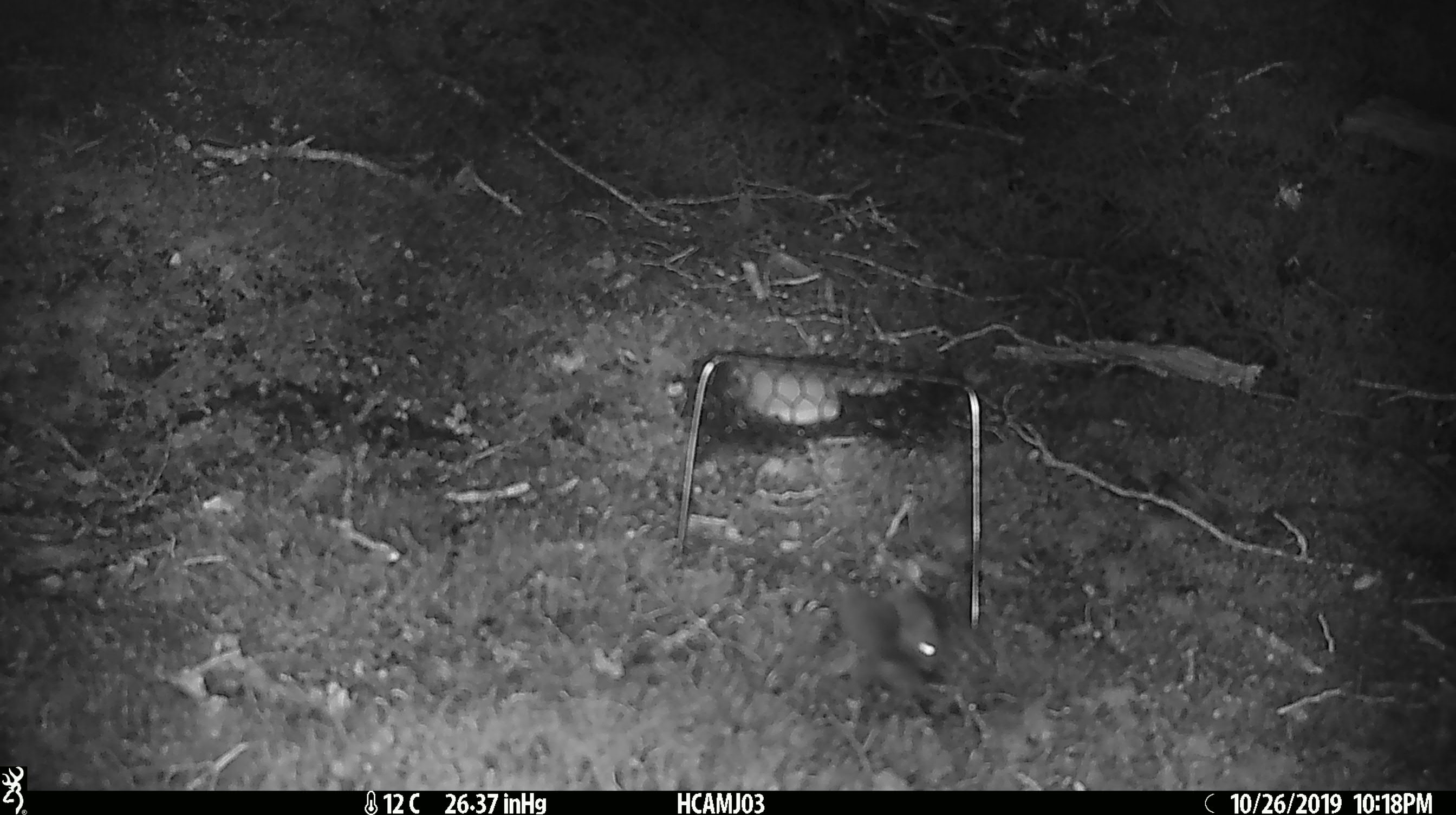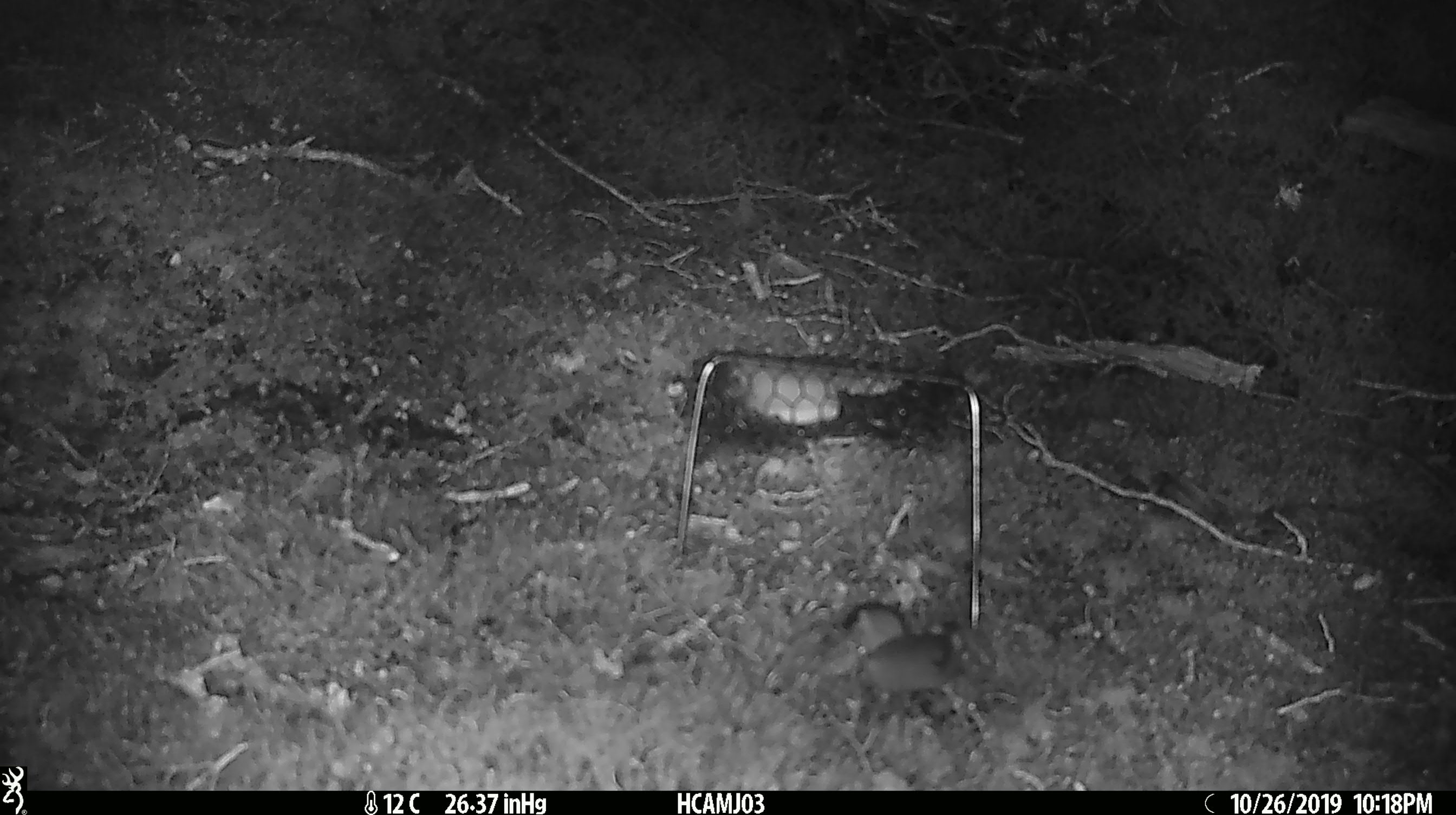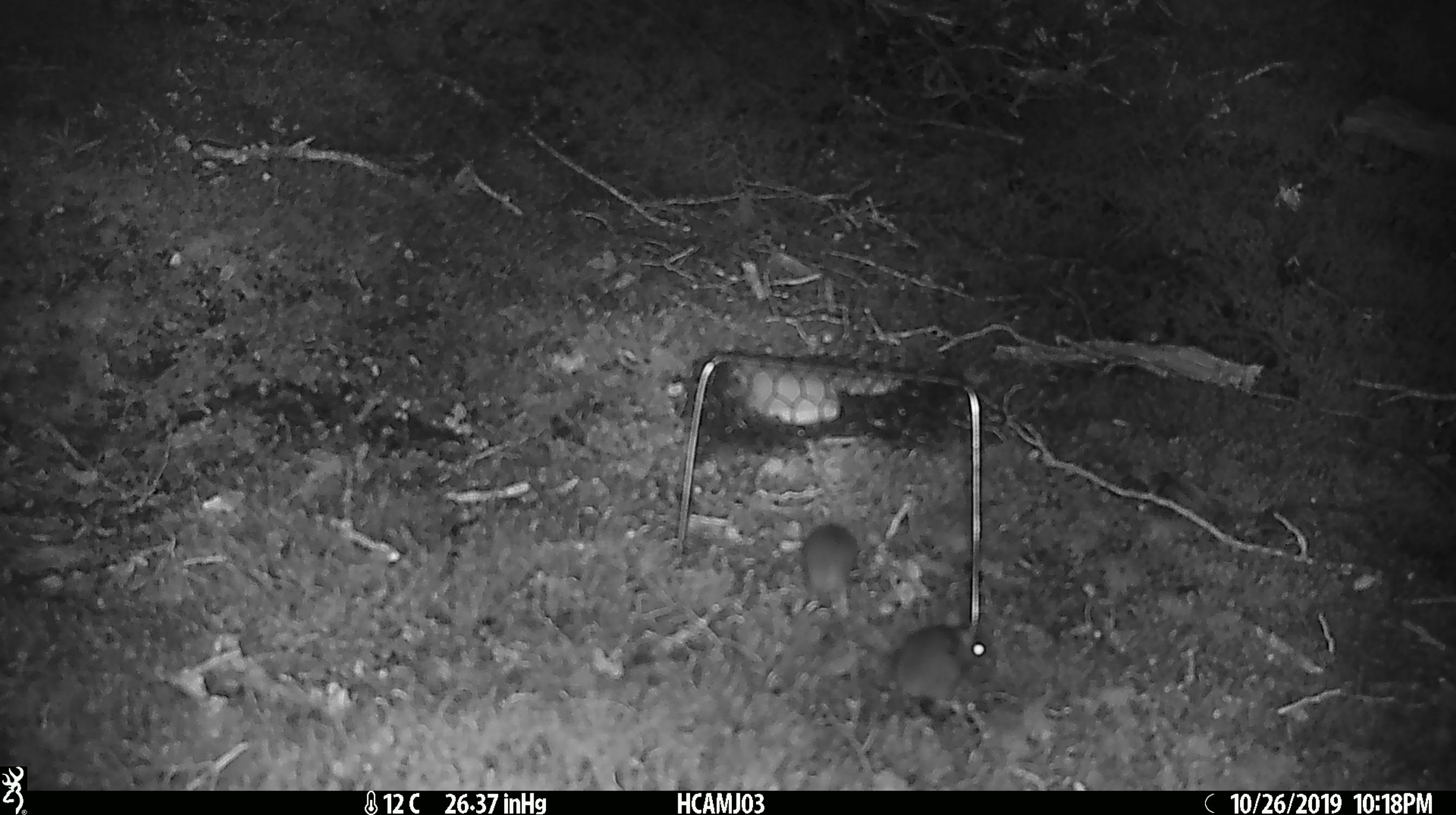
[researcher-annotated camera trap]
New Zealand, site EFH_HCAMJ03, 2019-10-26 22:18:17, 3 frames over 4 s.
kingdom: Animalia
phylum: Chordata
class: Mammalia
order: Rodentia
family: Muridae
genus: Mus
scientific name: Mus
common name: mouse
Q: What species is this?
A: Mouse (Mus).